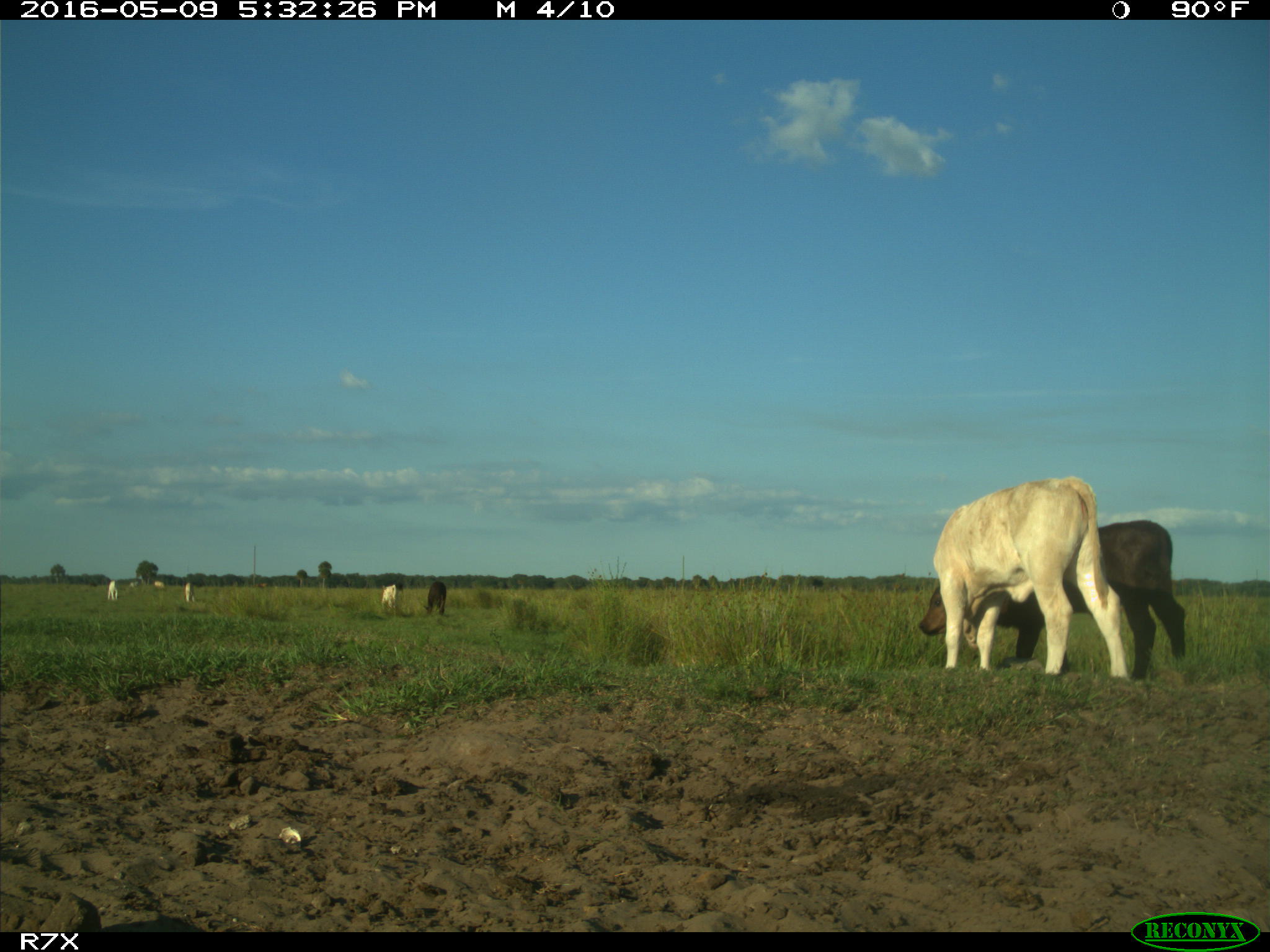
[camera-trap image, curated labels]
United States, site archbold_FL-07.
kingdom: Animalia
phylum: Chordata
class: Mammalia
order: Artiodactyla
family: Bovidae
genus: Bos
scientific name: Bos taurus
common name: domestic cow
Bos taurus (domestic cow).